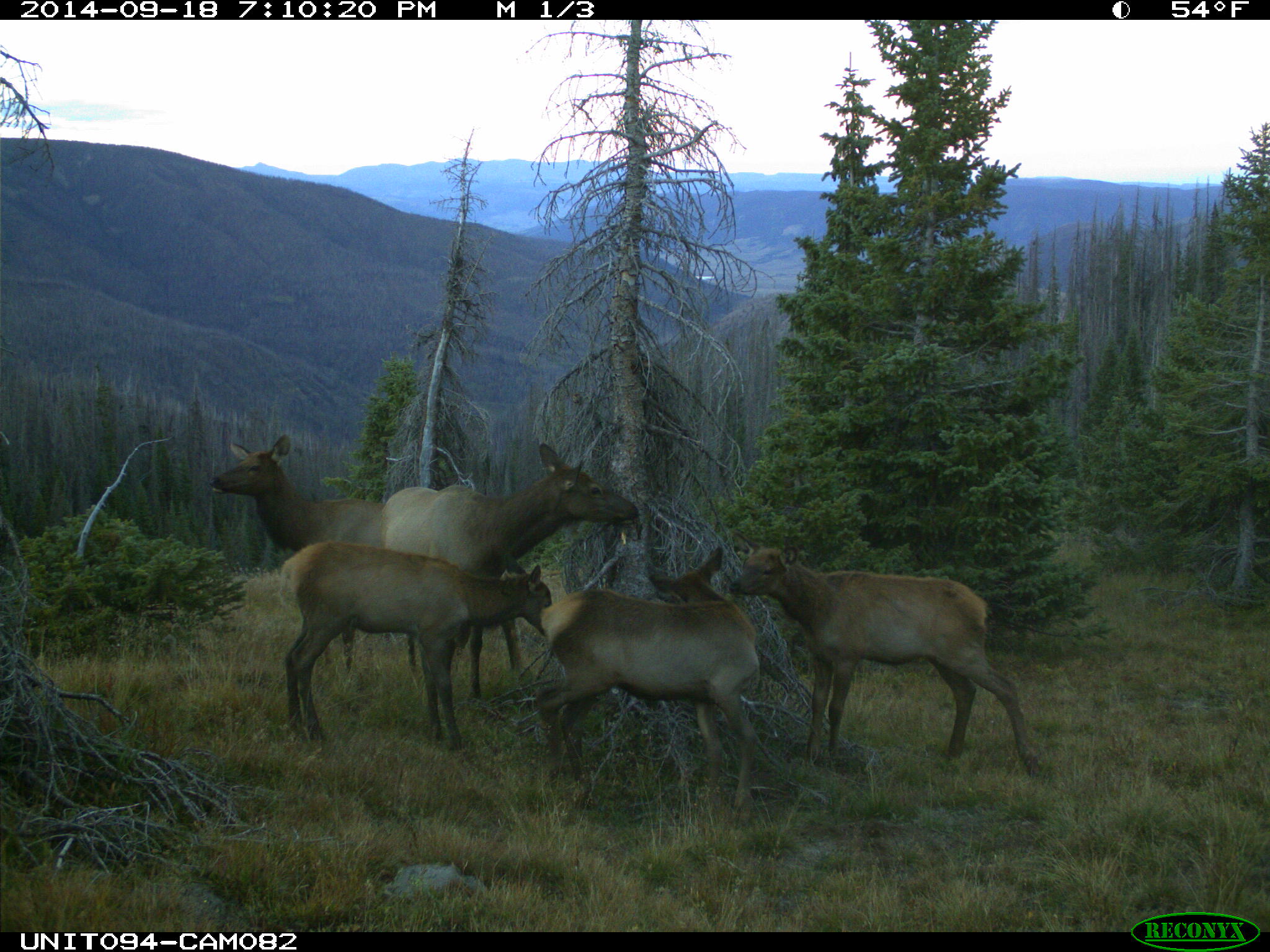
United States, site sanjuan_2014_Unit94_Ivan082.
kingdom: Animalia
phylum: Chordata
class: Mammalia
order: Artiodactyla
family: Cervidae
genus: Cervus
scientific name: Cervus elaphus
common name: red deer